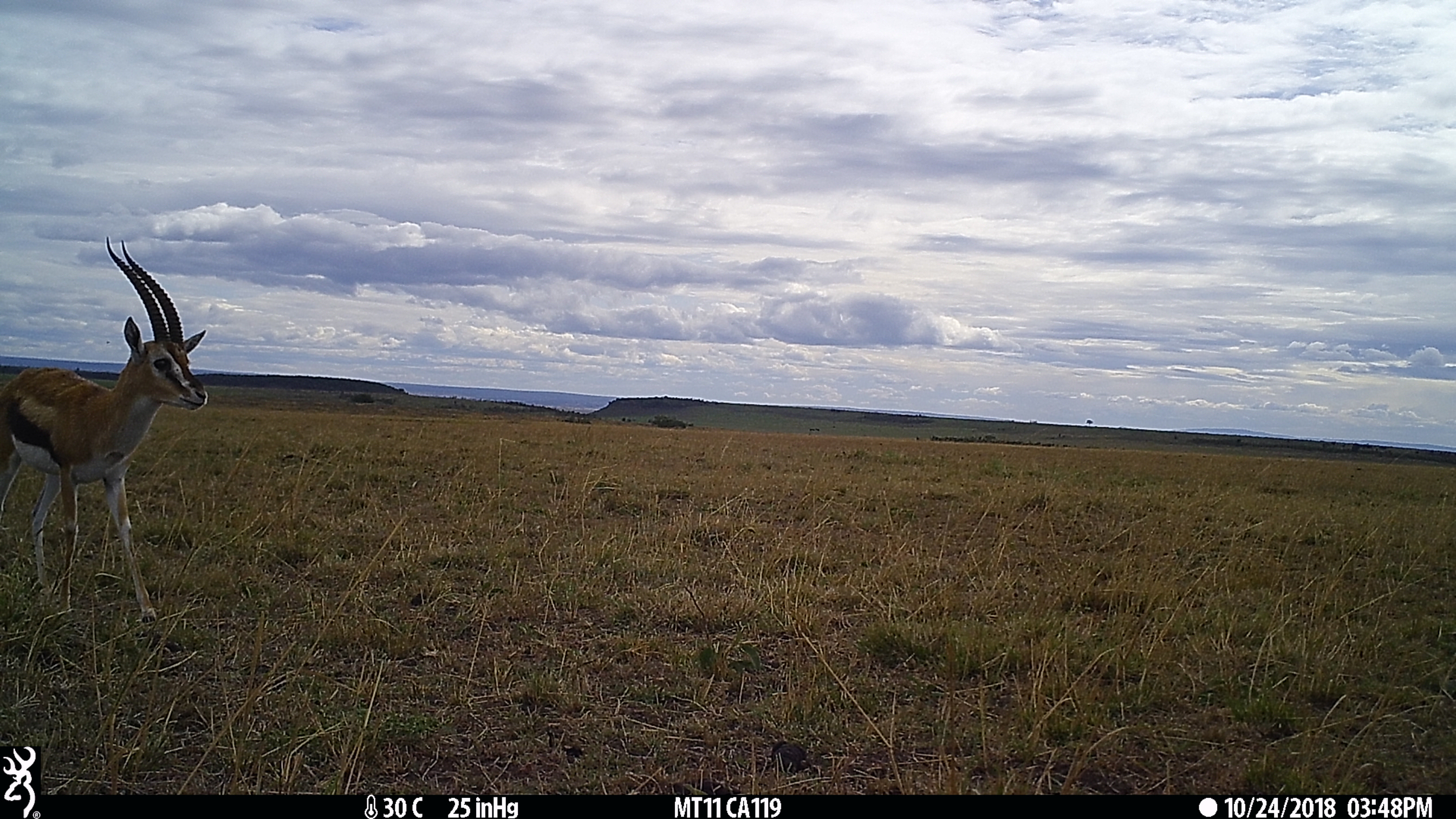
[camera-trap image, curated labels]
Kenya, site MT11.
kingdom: Animalia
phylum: Chordata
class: Mammalia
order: Artiodactyla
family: Bovidae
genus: Eudorcas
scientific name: Eudorcas thomsonii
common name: thomon's gazelle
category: gazelle thomsons